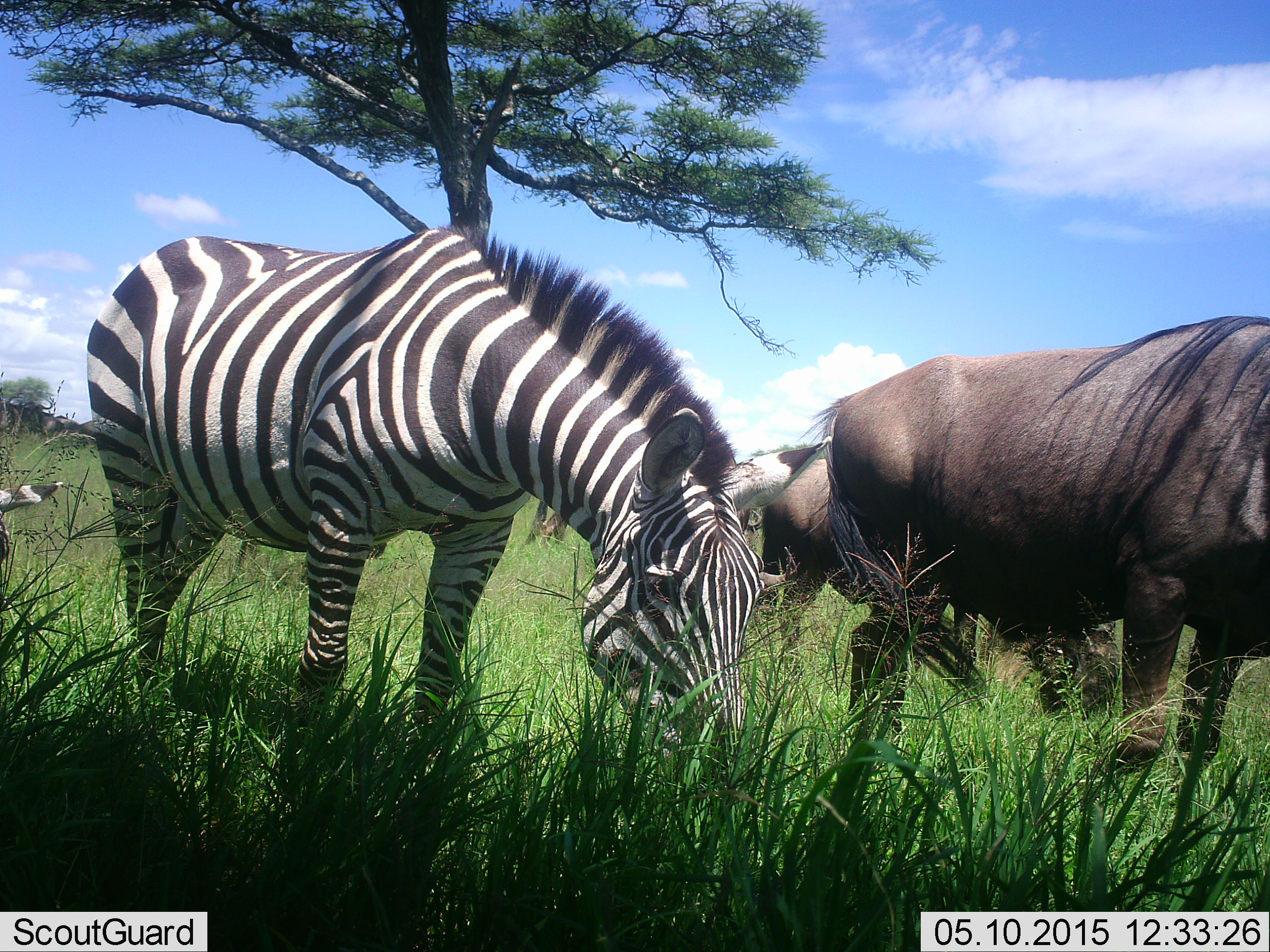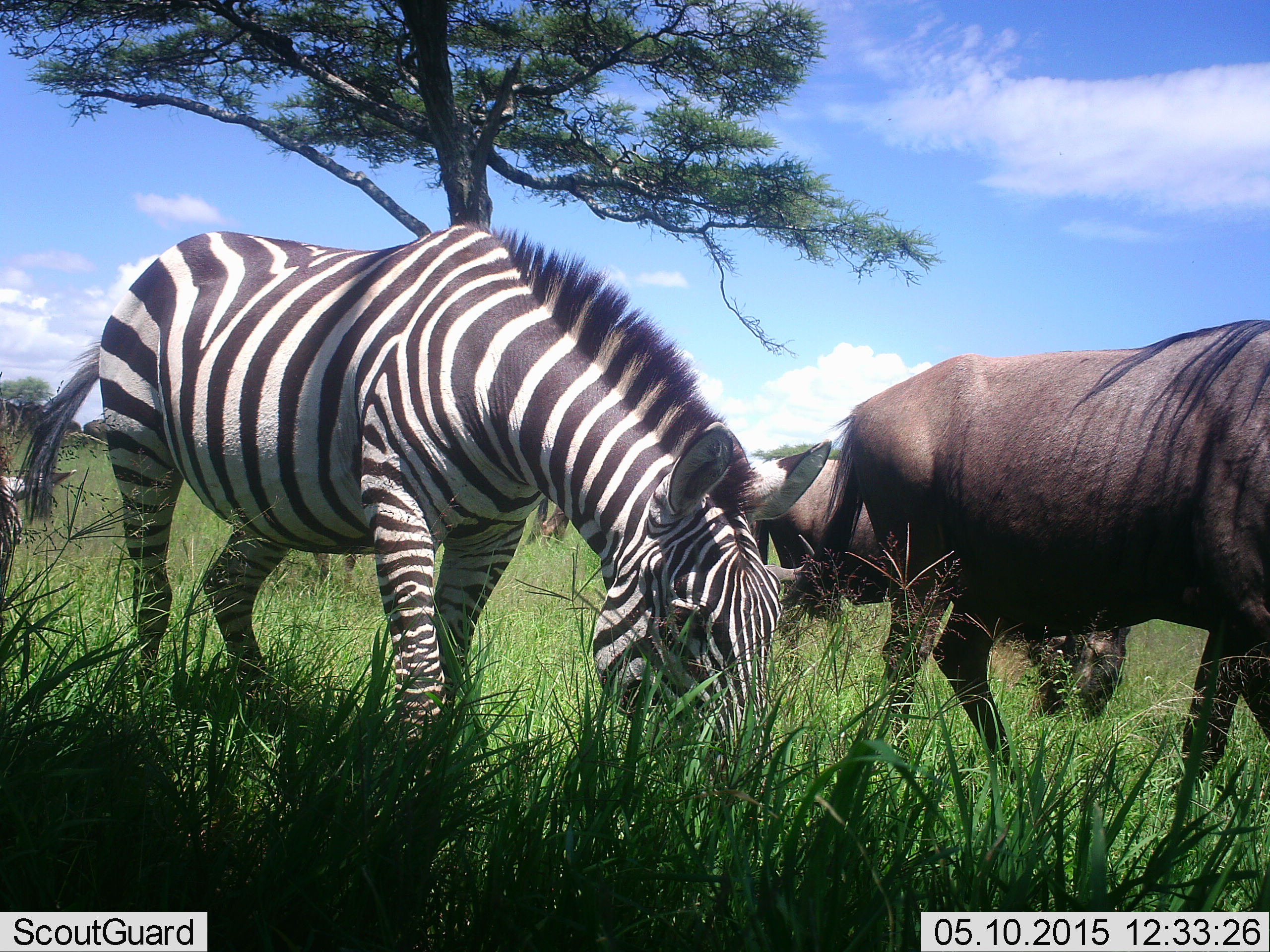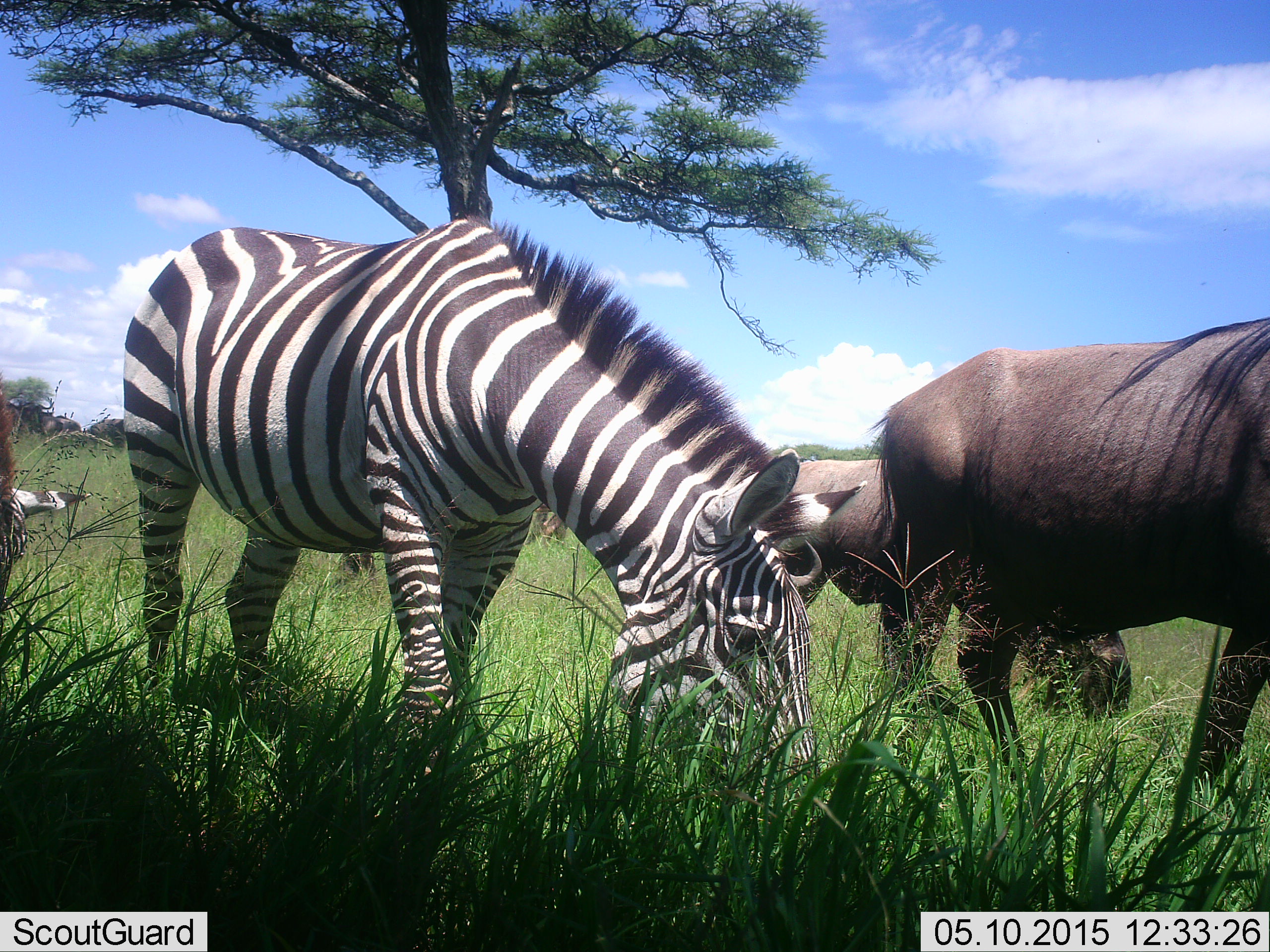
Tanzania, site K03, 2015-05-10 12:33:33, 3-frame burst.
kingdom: Animalia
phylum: Chordata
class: Mammalia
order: Artiodactyla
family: Bovidae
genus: Connochaetes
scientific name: Connochaetes taurinus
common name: blue wildebeest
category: wildebeest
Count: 2.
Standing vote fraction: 20%.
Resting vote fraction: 0%.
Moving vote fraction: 10%.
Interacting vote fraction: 0%.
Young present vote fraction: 0%.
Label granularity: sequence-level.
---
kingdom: Animalia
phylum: Chordata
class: Mammalia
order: Perissodactyla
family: Equidae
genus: Equus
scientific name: Equus quagga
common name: plains zebra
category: zebra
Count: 2.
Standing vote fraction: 9%.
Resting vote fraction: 0%.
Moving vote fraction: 0%.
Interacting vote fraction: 0%.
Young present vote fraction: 0%.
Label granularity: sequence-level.